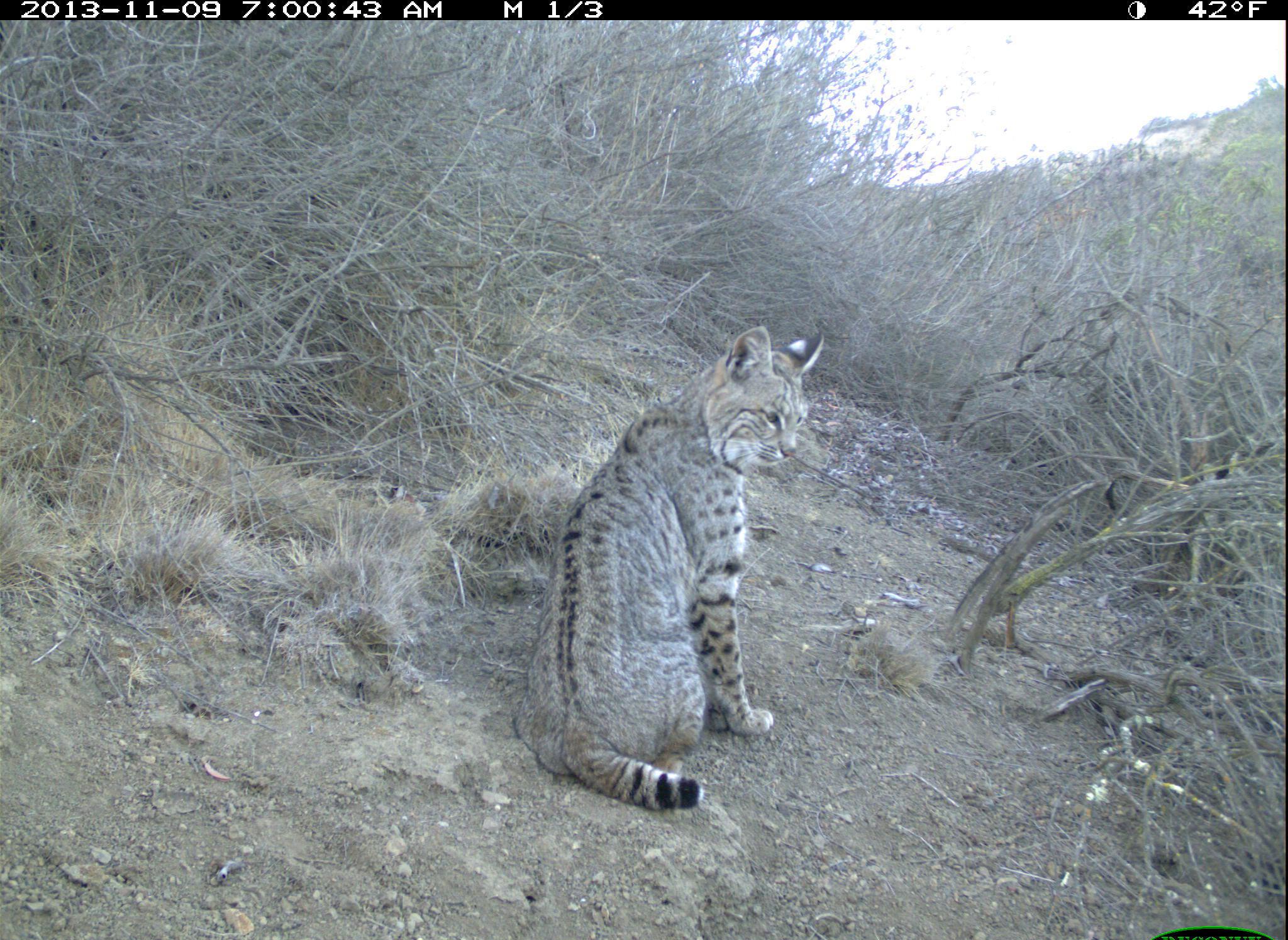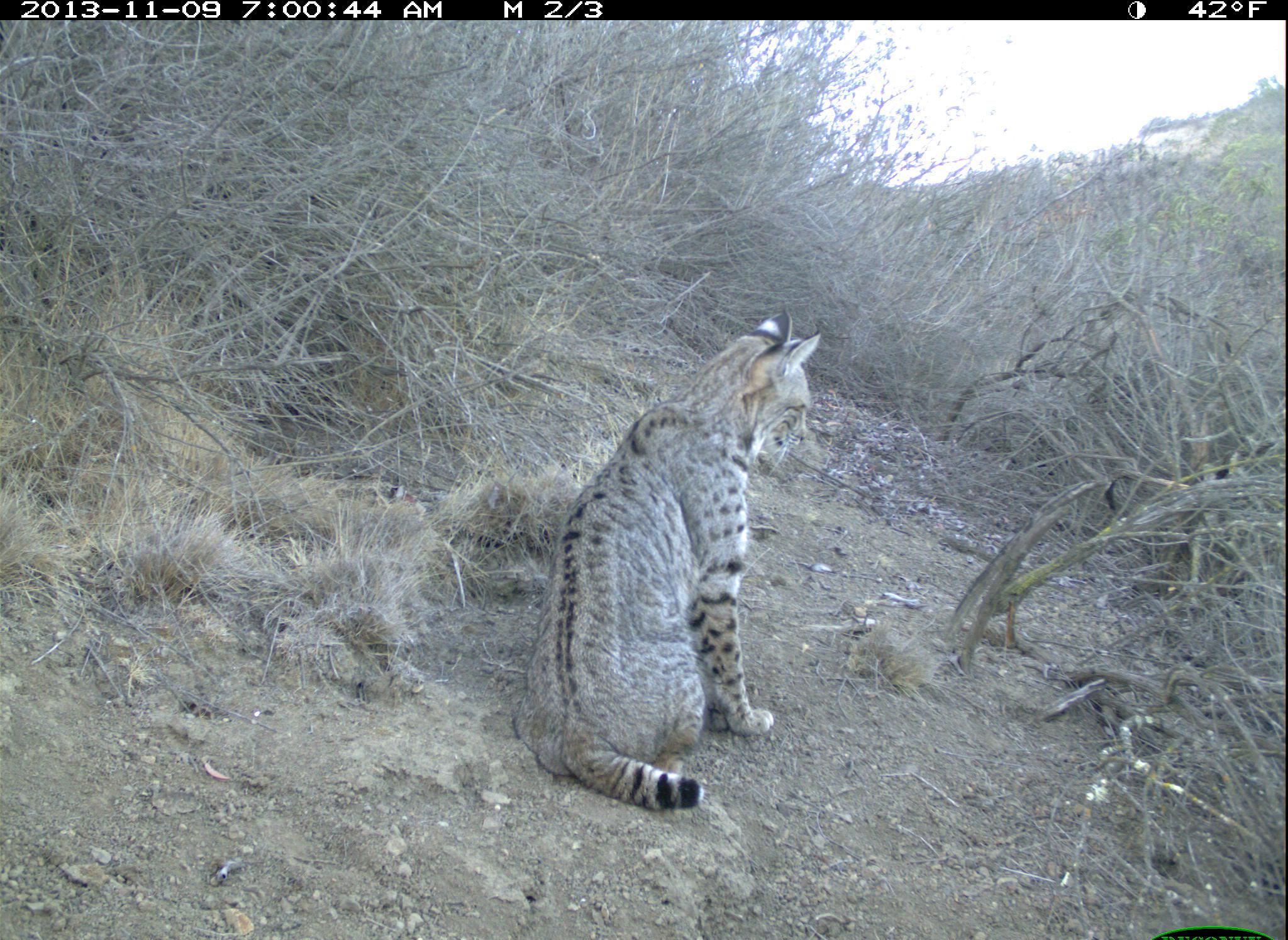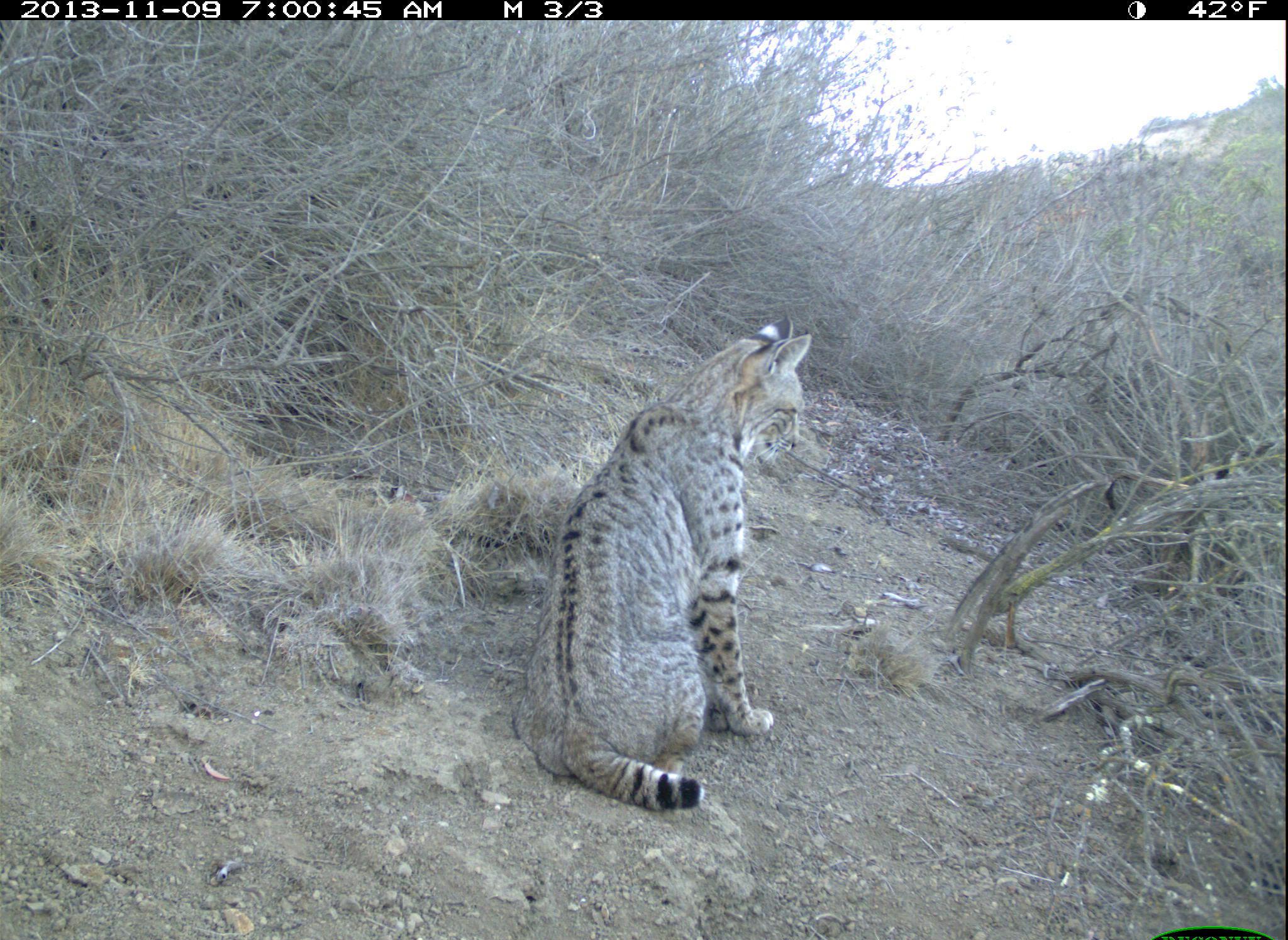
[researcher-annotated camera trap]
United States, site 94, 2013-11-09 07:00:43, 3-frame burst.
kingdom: Animalia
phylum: Chordata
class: Mammalia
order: Carnivora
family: Felidae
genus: Lynx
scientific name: Lynx rufus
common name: bobcat